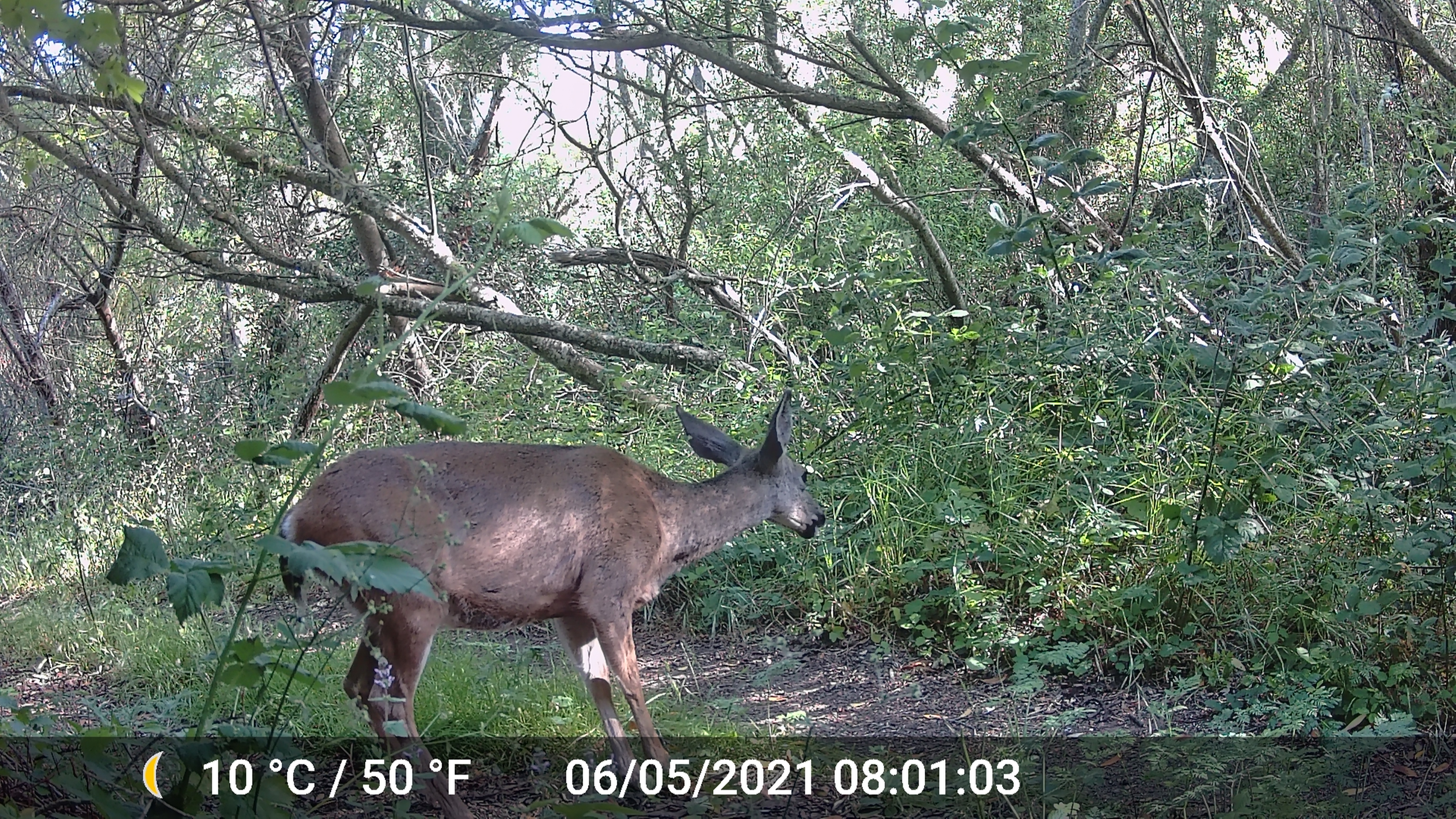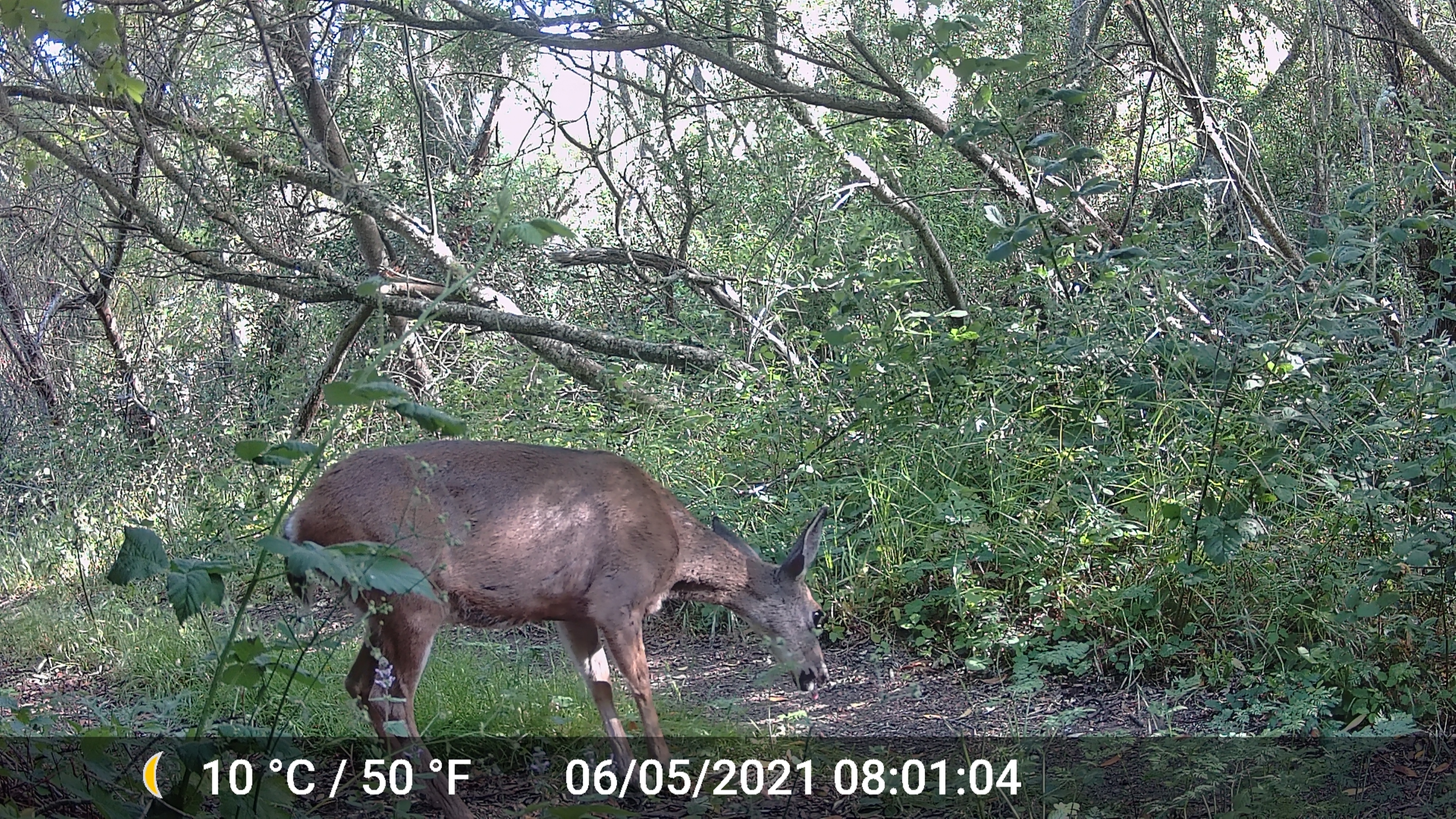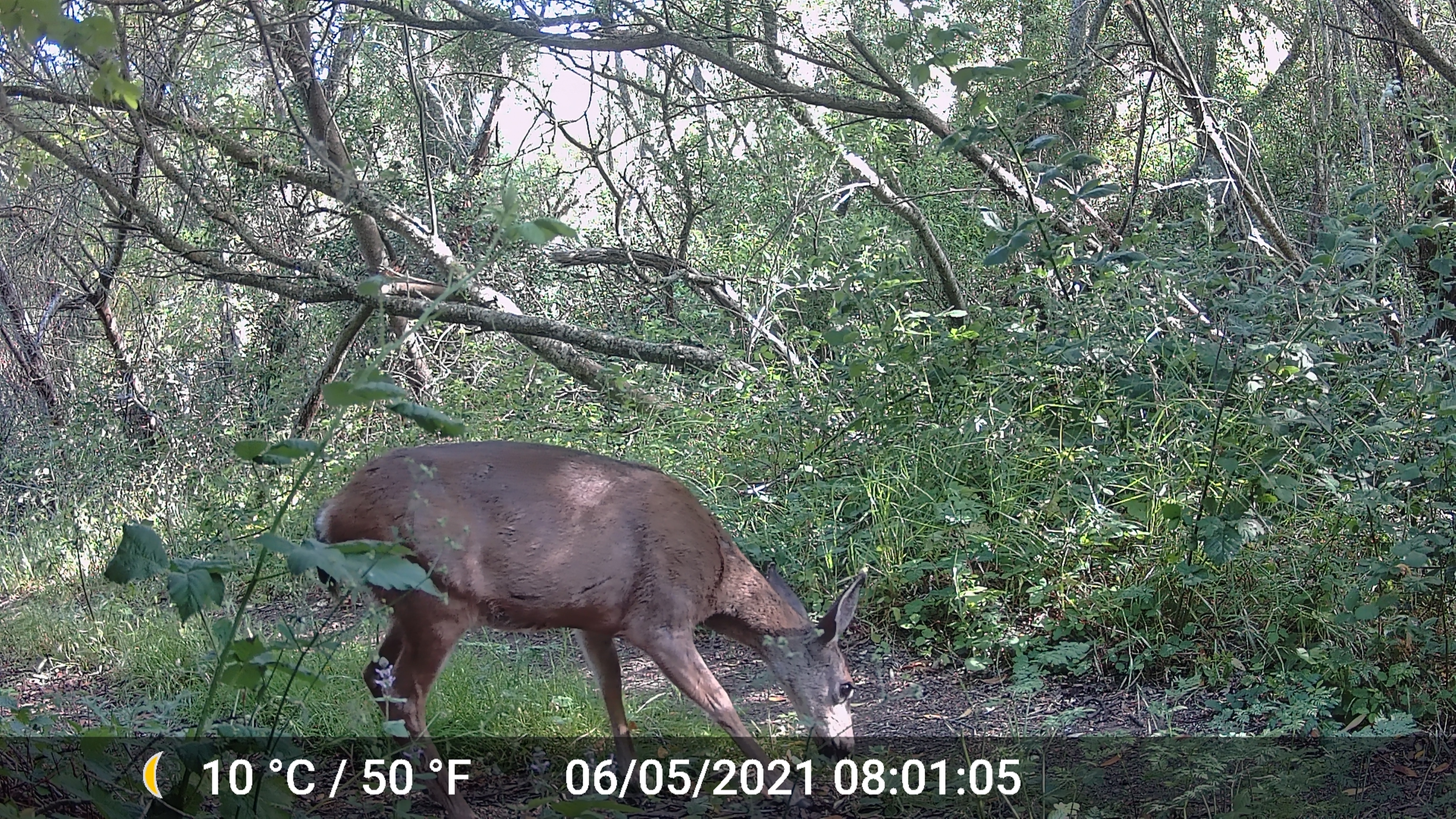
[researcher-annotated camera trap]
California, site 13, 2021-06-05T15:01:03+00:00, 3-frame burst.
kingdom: Animalia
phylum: Chordata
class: Mammalia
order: Artiodactyla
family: Cervidae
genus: Odocoileus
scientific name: Odocoileus hemionus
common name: mule deer